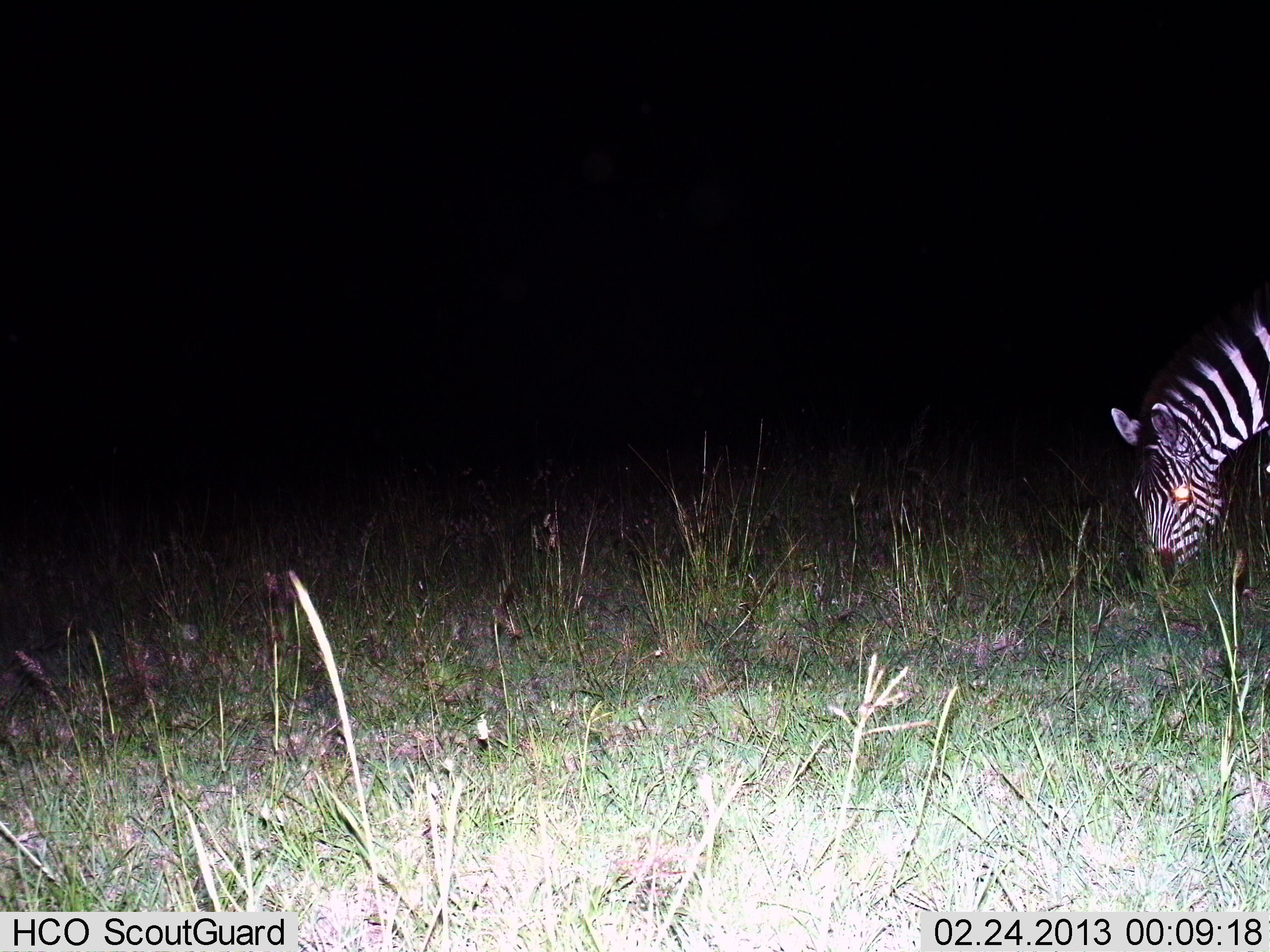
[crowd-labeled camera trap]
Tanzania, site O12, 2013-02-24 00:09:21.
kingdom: Animalia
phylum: Chordata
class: Mammalia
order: Perissodactyla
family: Equidae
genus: Equus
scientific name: Equus quagga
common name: plains zebra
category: zebra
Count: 1.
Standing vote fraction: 17%.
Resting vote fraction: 0%.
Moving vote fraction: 0%.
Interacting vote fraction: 0%.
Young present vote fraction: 0%.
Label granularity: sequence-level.